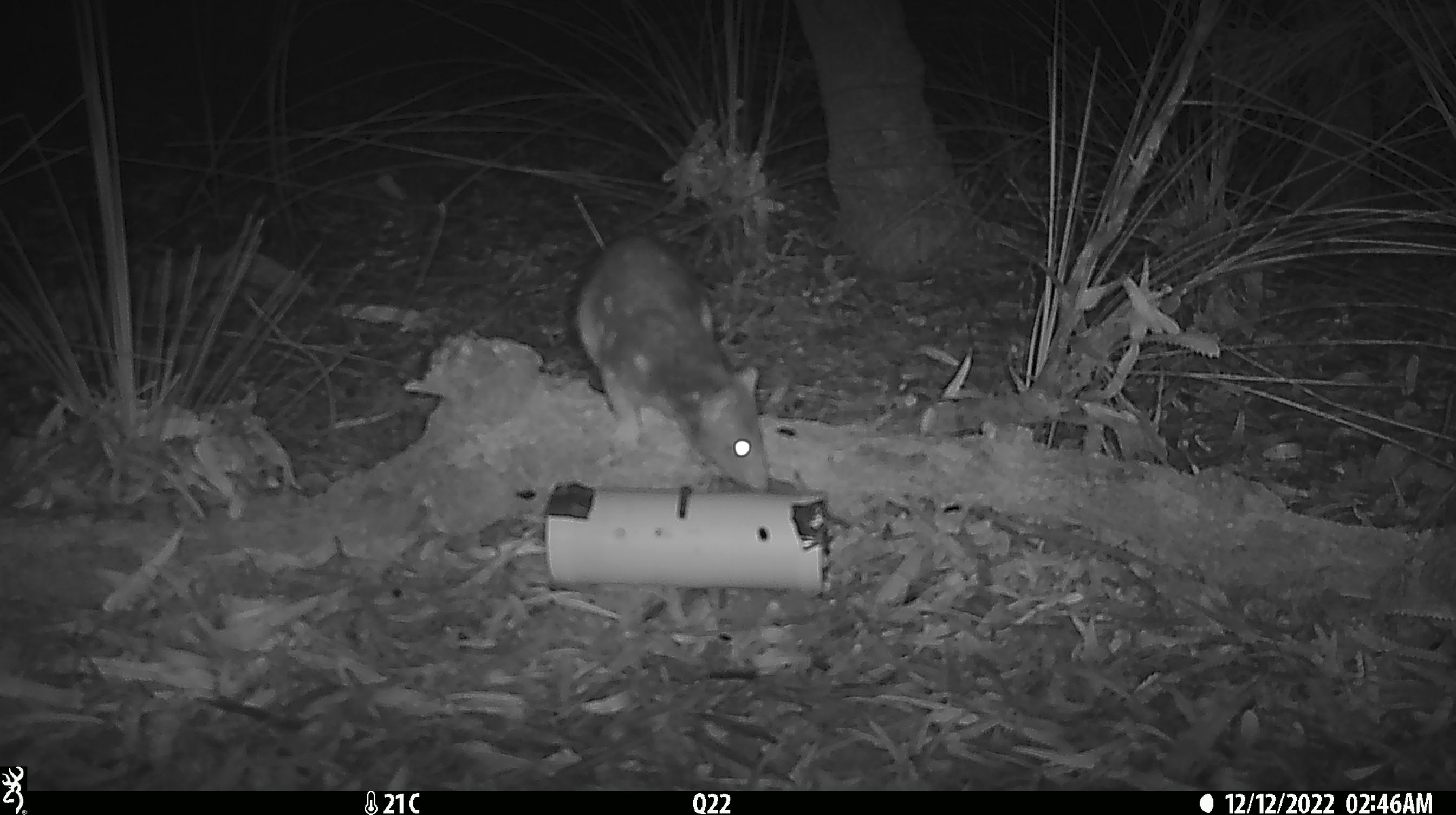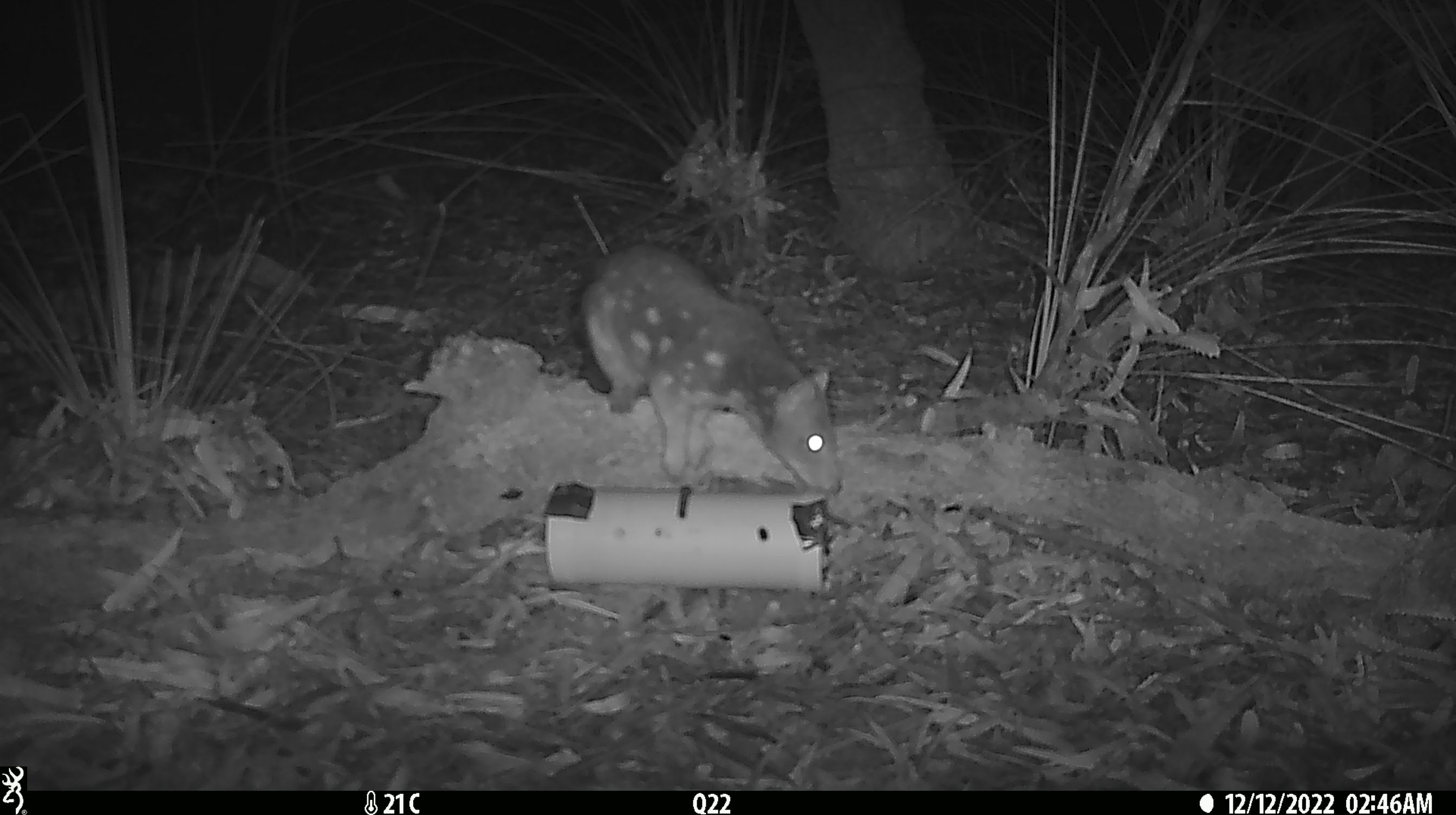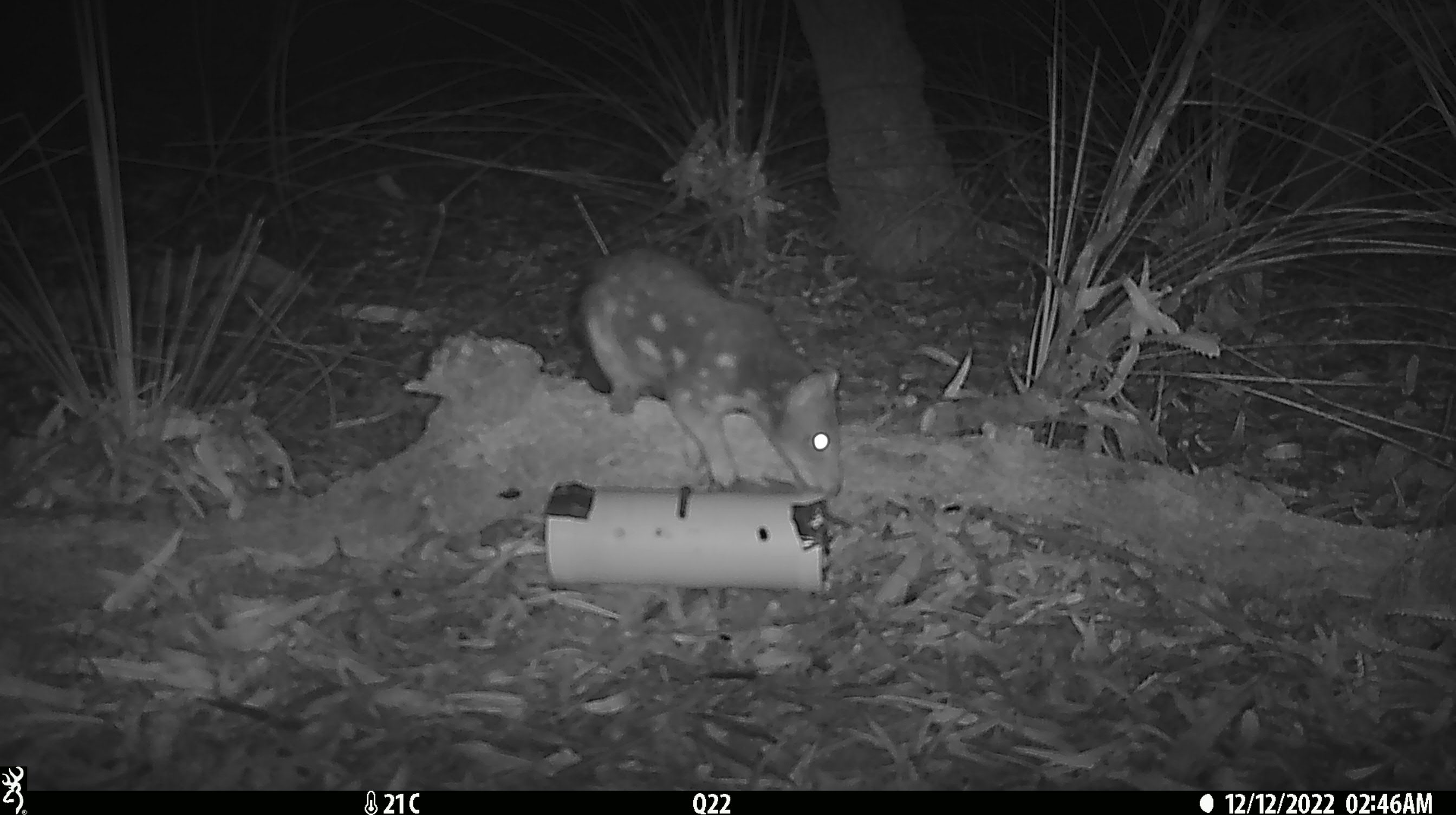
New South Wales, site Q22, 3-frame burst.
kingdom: Animalia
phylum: Chordata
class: Mammalia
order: Dasyuromorphia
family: Dasyuridae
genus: Dasyurus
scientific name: Dasyurus maculatus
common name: spotted-tailed quoll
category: quoll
Quoll (spotted-tailed quoll) (Dasyurus maculatus).